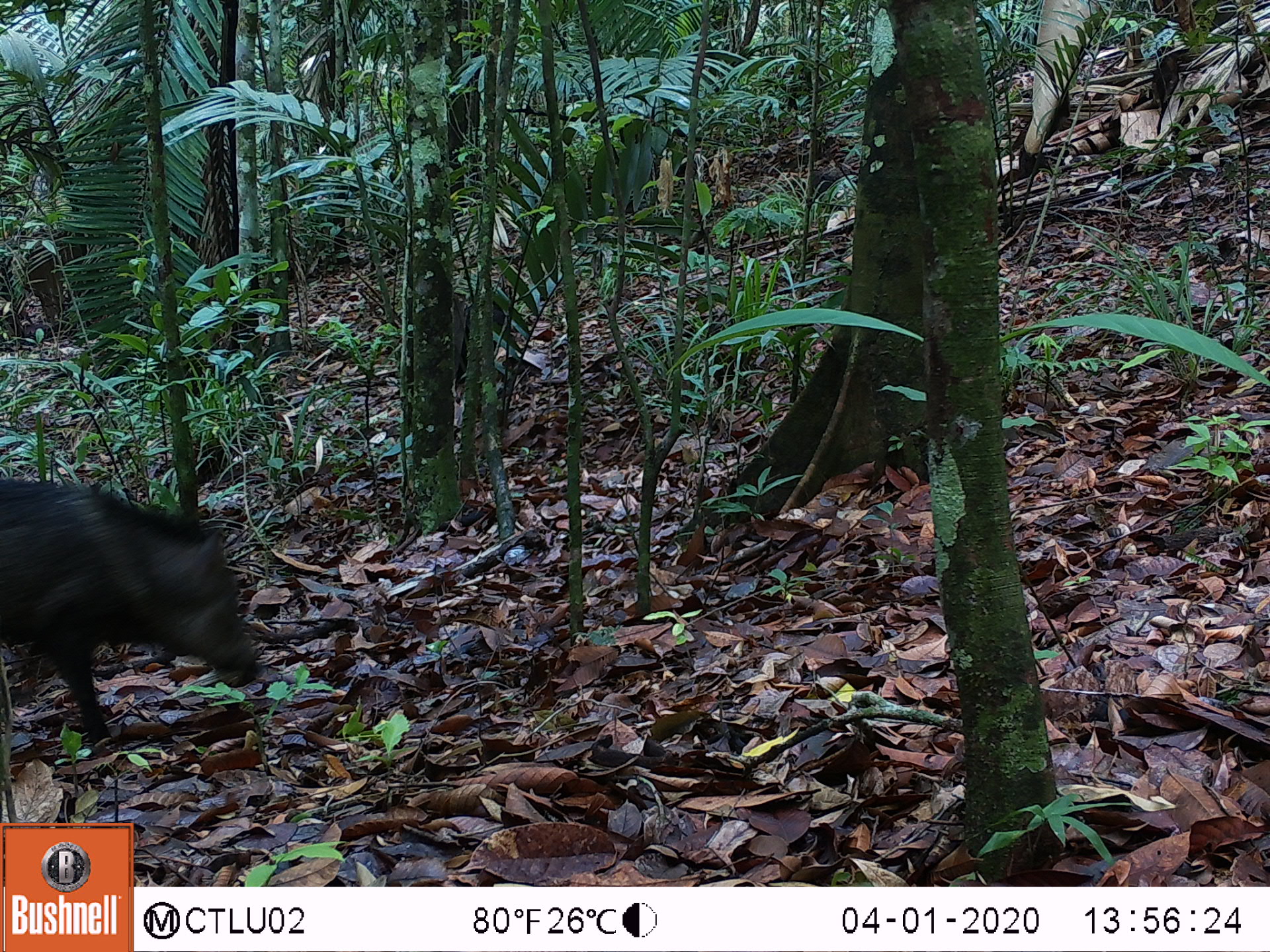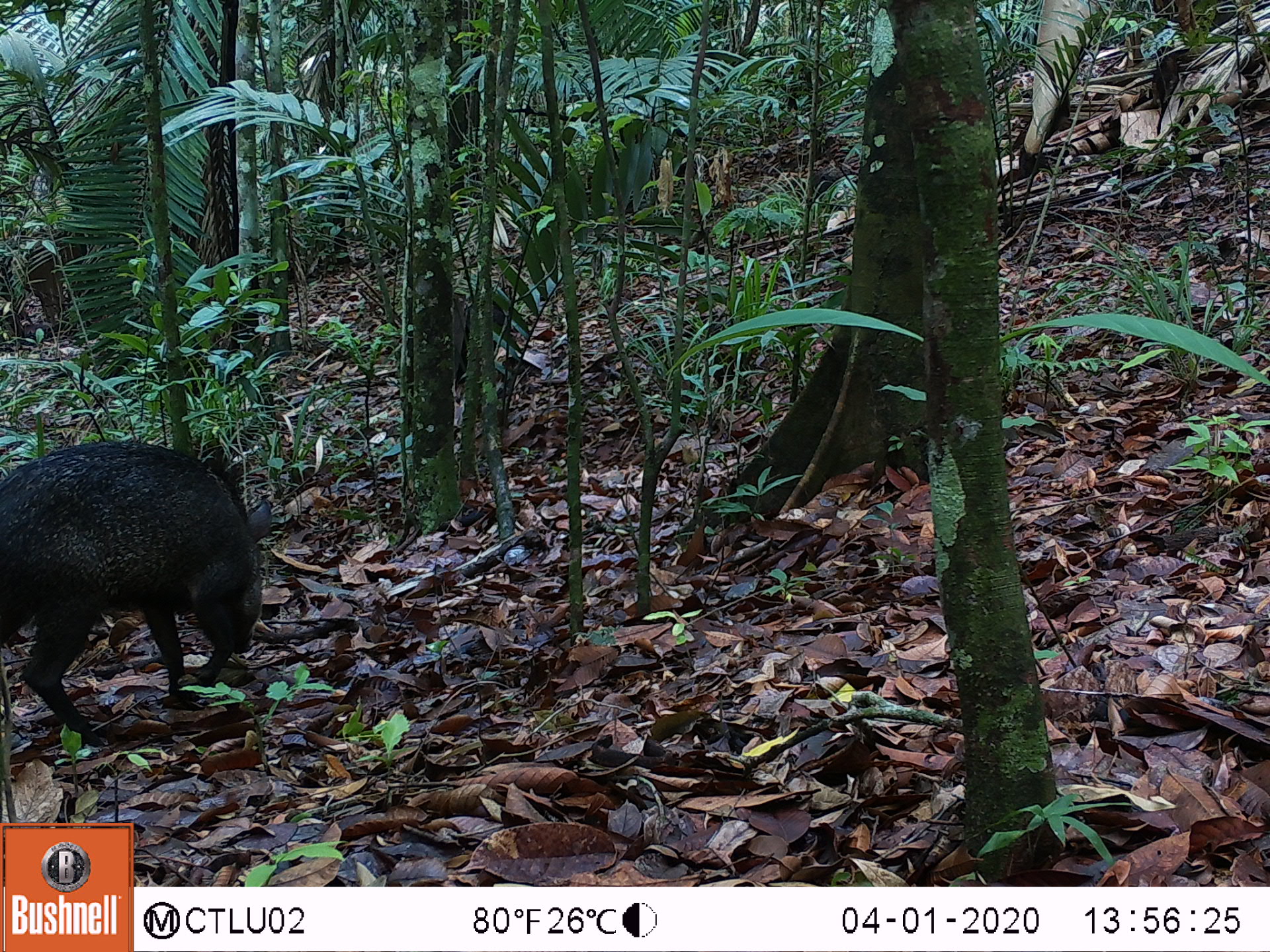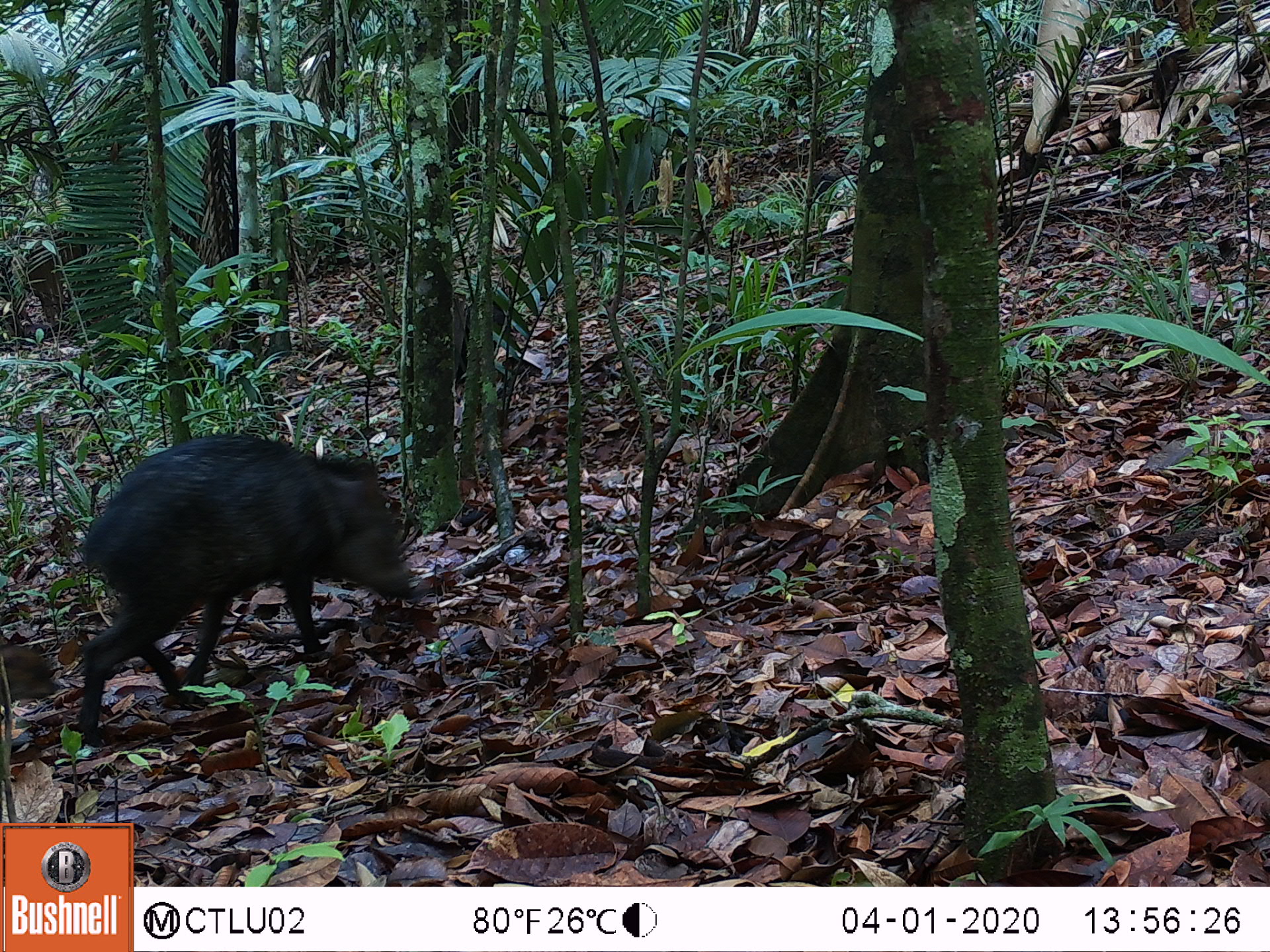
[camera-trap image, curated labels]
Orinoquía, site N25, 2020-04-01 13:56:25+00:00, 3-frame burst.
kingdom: Animalia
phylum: Chordata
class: Mammalia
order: Artiodactyla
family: Tayassuidae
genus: Pecari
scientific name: Pecari tajacu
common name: collared peccary